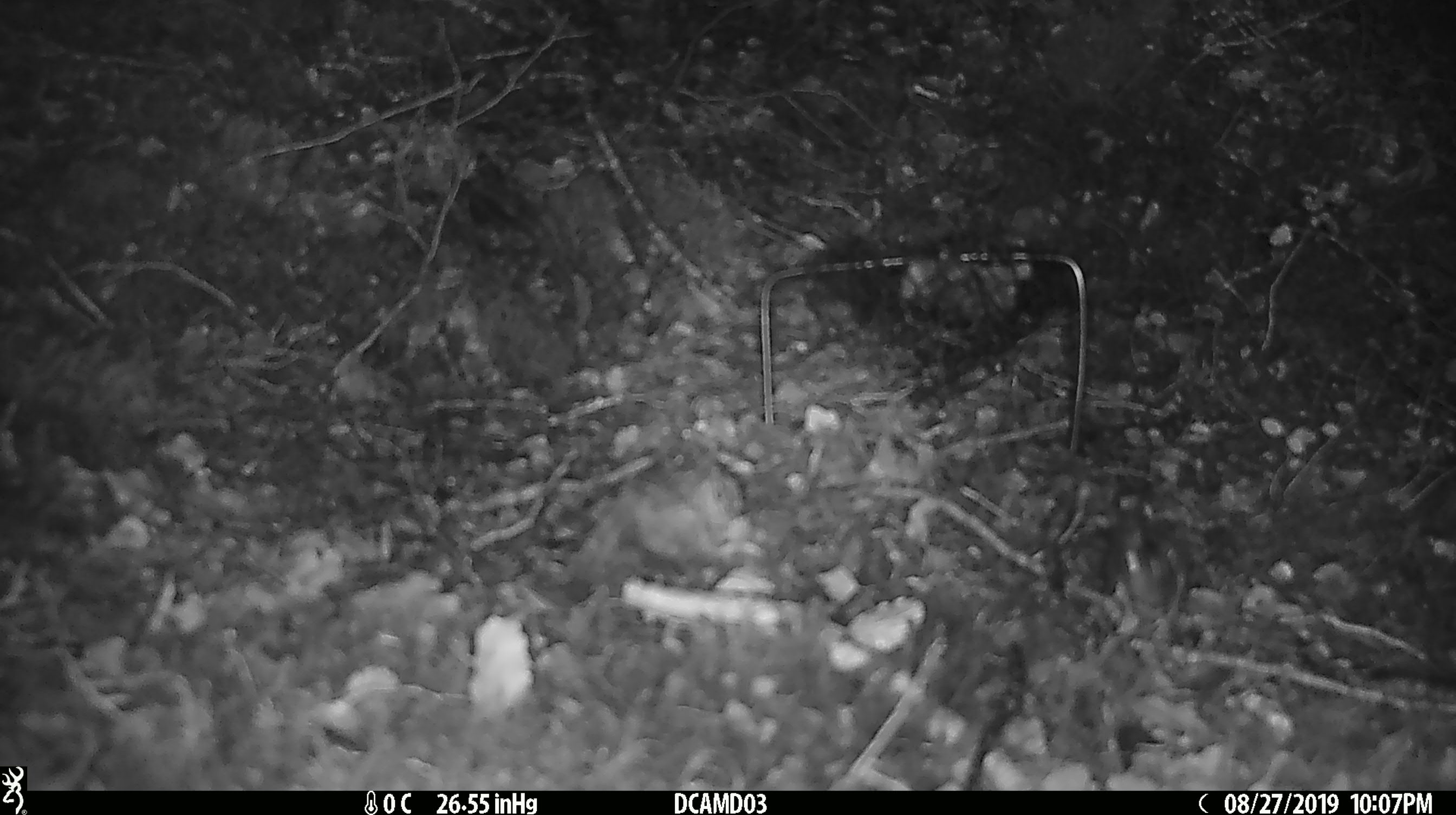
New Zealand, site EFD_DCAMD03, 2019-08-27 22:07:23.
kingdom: Animalia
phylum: Chordata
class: Mammalia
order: Rodentia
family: Muridae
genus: Mus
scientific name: Mus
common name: mouse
Mouse (Mus).